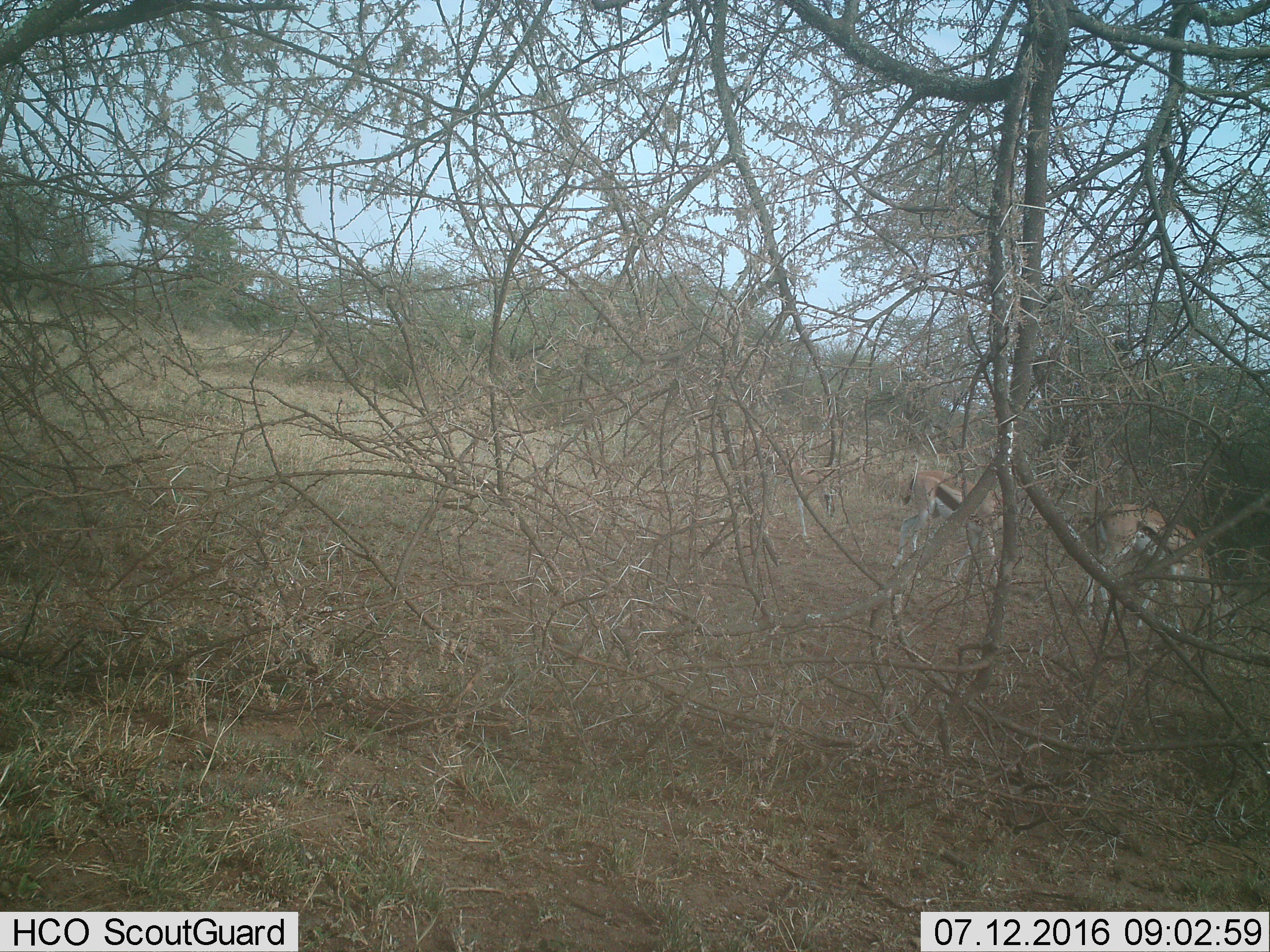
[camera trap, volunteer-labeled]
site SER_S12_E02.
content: unidentified animal